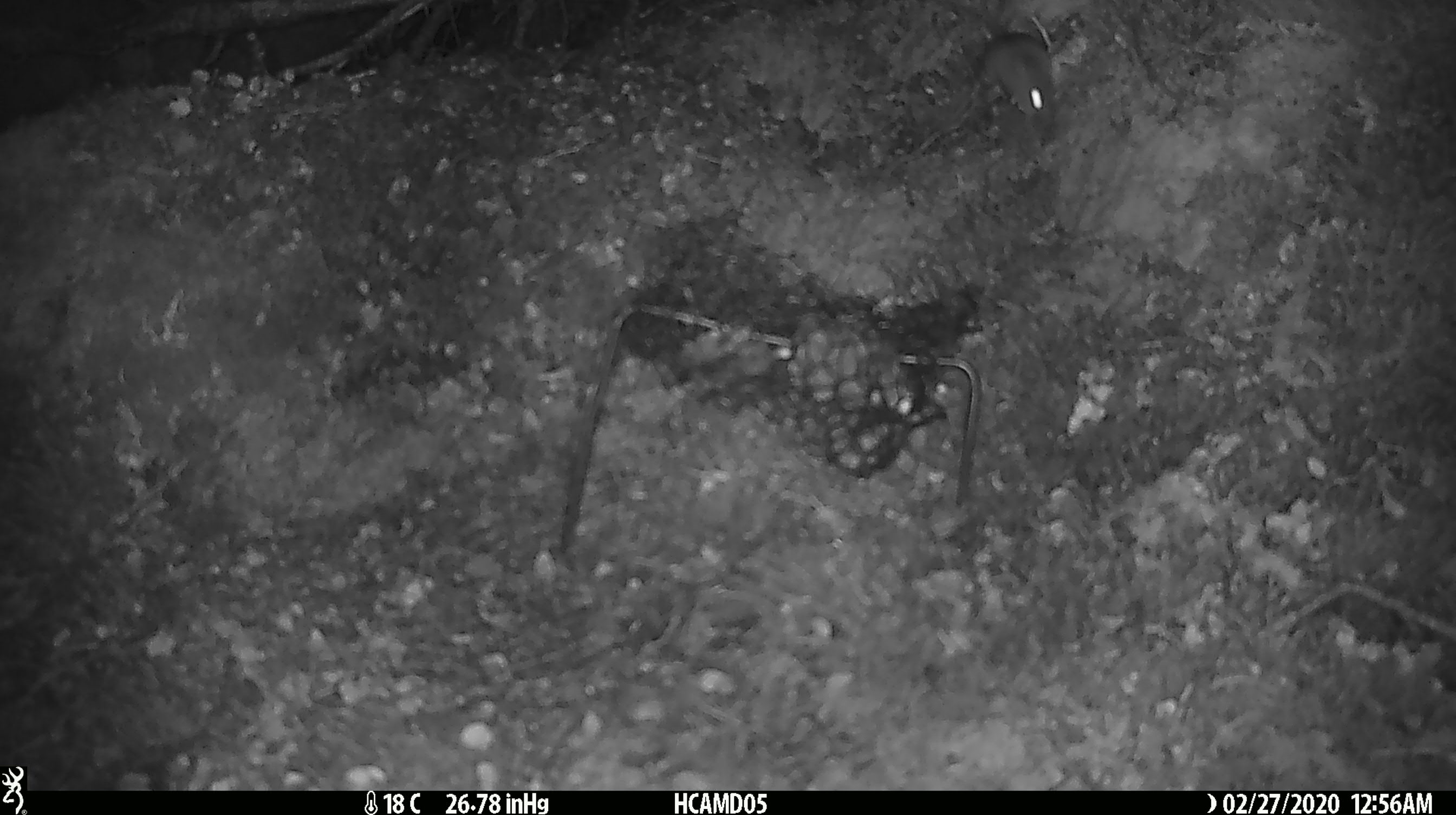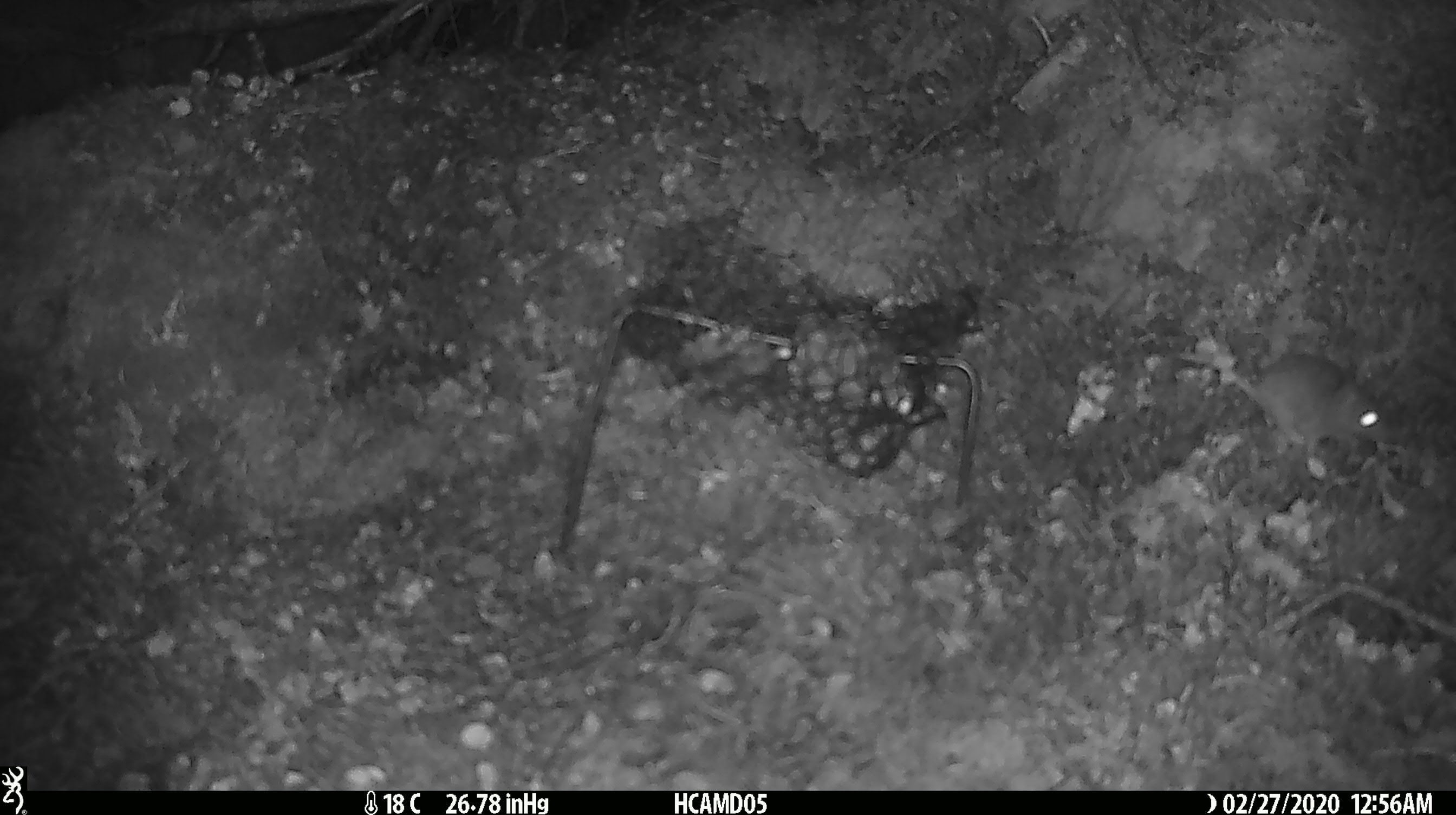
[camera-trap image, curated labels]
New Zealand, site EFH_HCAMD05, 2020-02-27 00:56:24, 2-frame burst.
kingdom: Animalia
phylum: Chordata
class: Mammalia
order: Rodentia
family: Muridae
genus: Mus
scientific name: Mus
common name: mouse